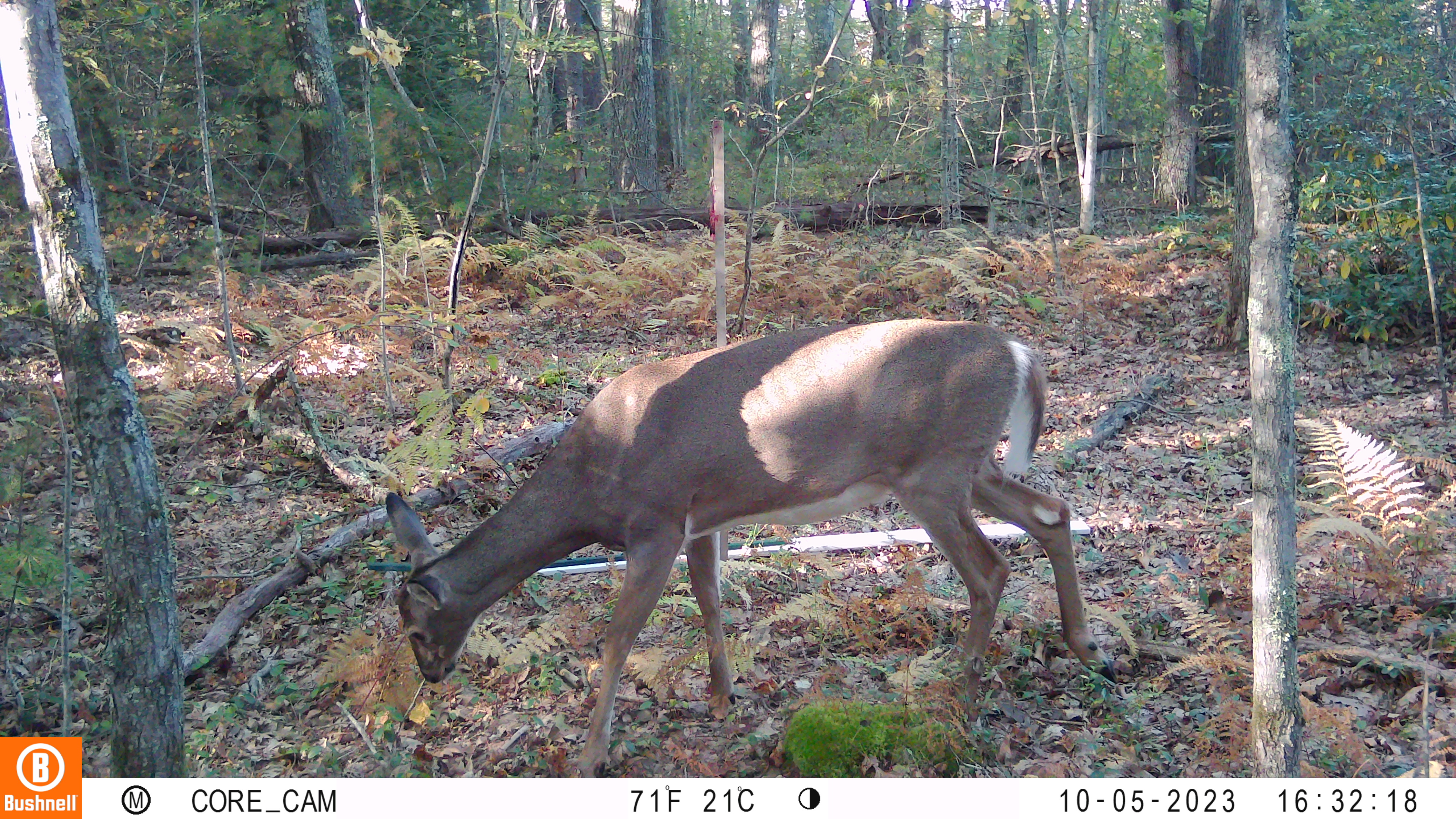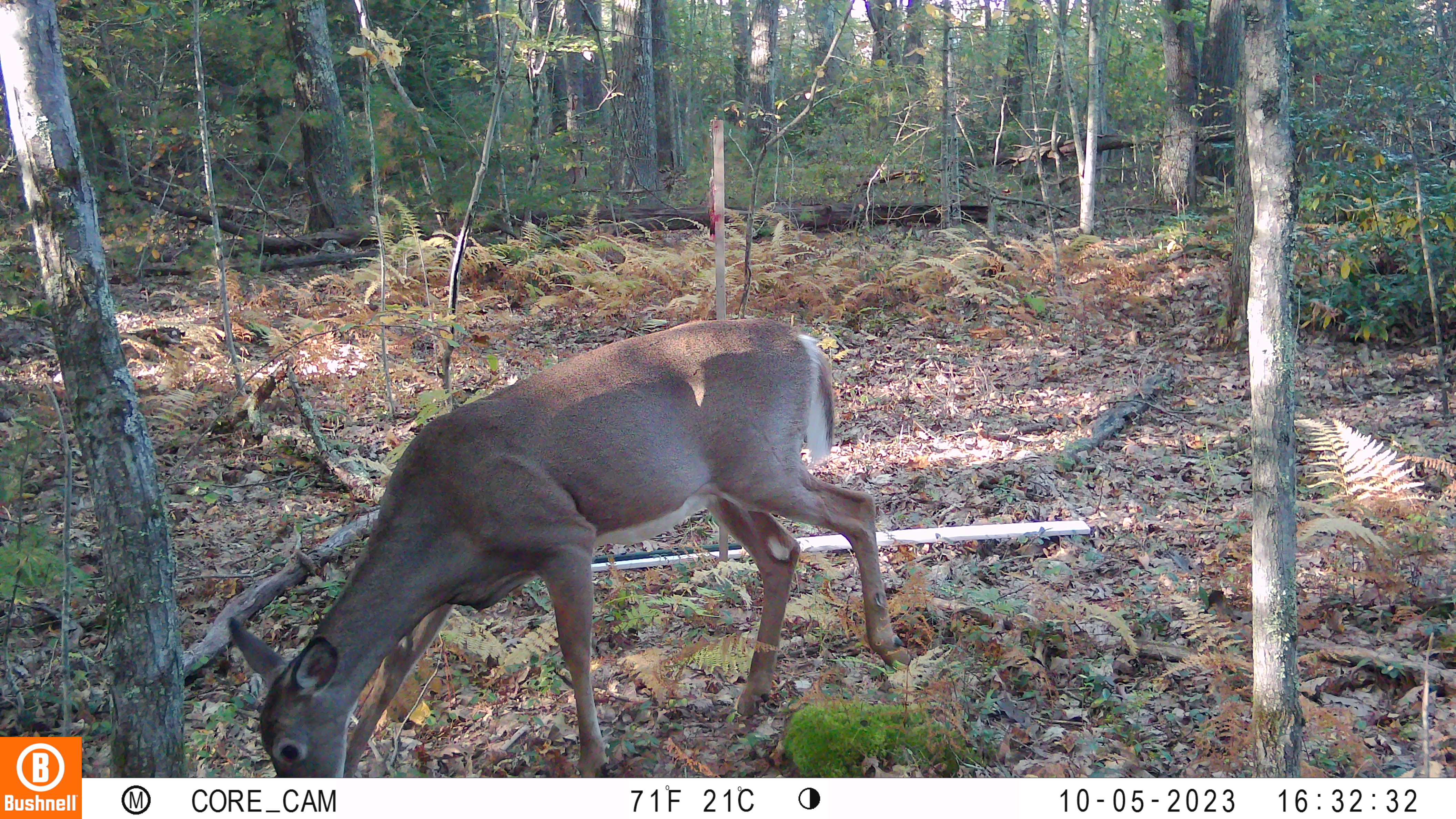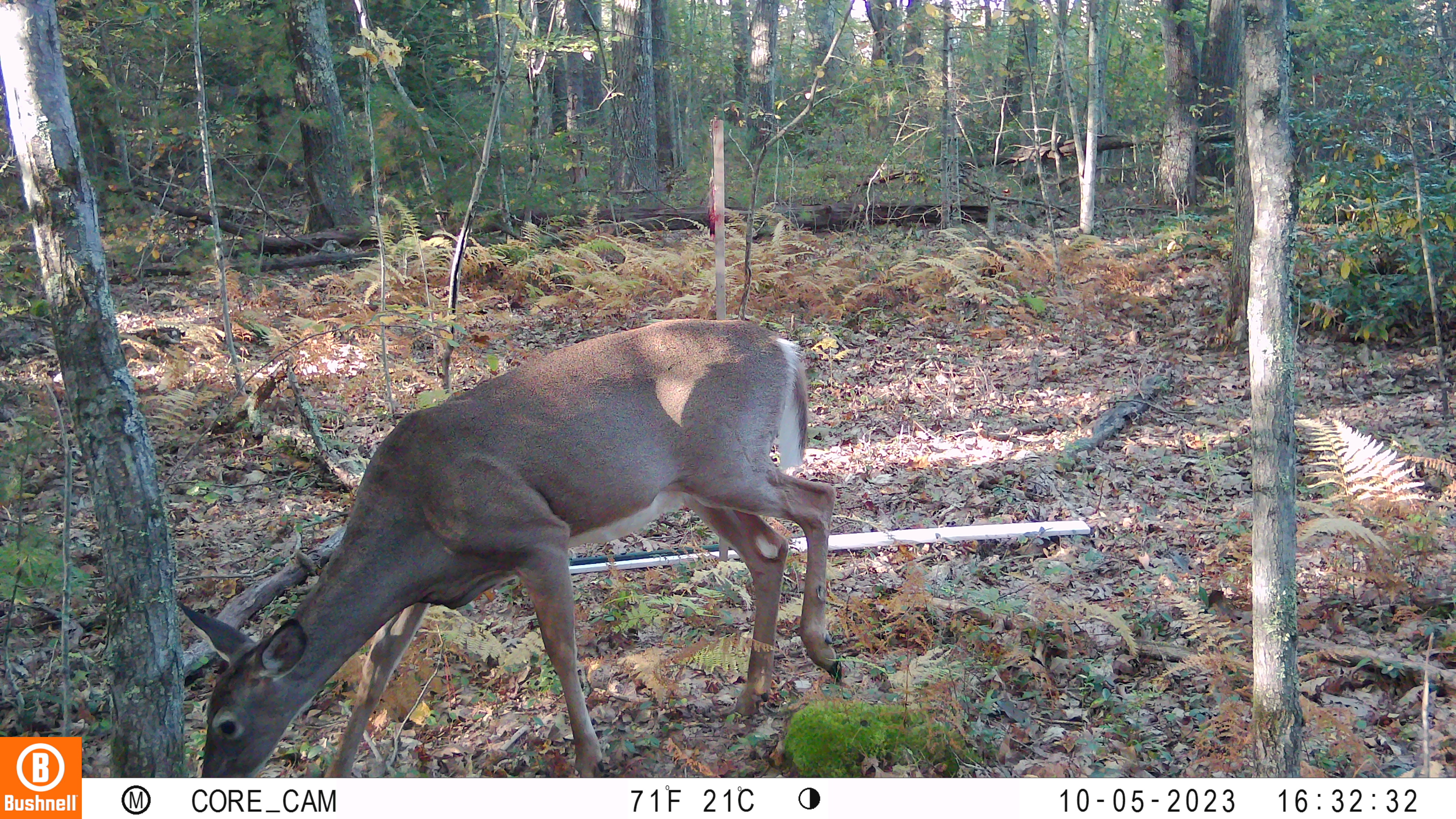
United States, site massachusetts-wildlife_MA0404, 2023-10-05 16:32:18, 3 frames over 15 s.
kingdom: Animalia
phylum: Chordata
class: Mammalia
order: Artiodactyla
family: Cervidae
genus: Odocoileus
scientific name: Odocoileus virginianus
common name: white-tailed deer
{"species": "white-tailed deer (Odocoileus virginianus)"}